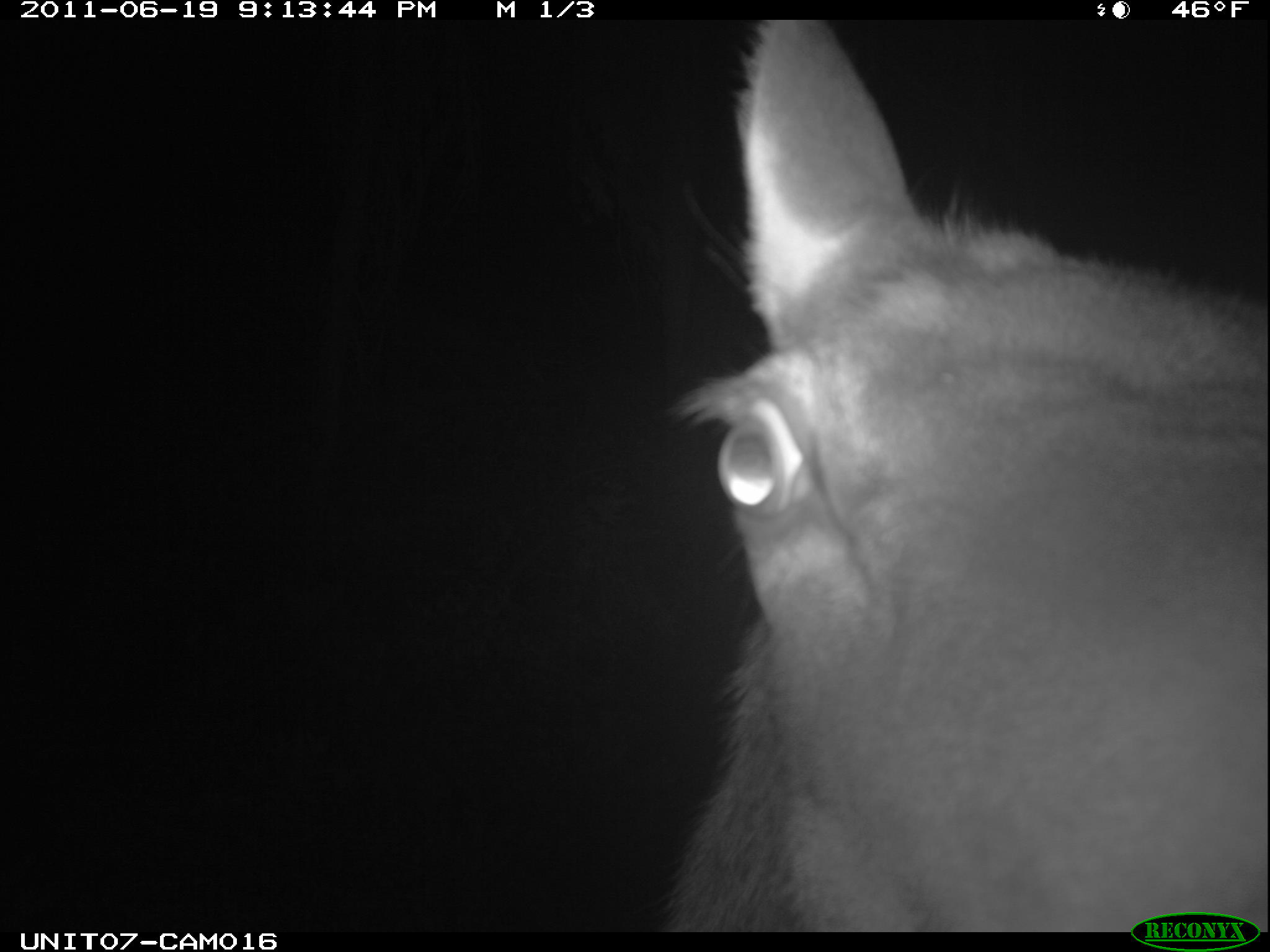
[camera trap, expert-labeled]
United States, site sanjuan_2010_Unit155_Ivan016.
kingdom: Animalia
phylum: Chordata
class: Mammalia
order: Artiodactyla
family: Cervidae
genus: Cervus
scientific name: Cervus elaphus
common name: red deer